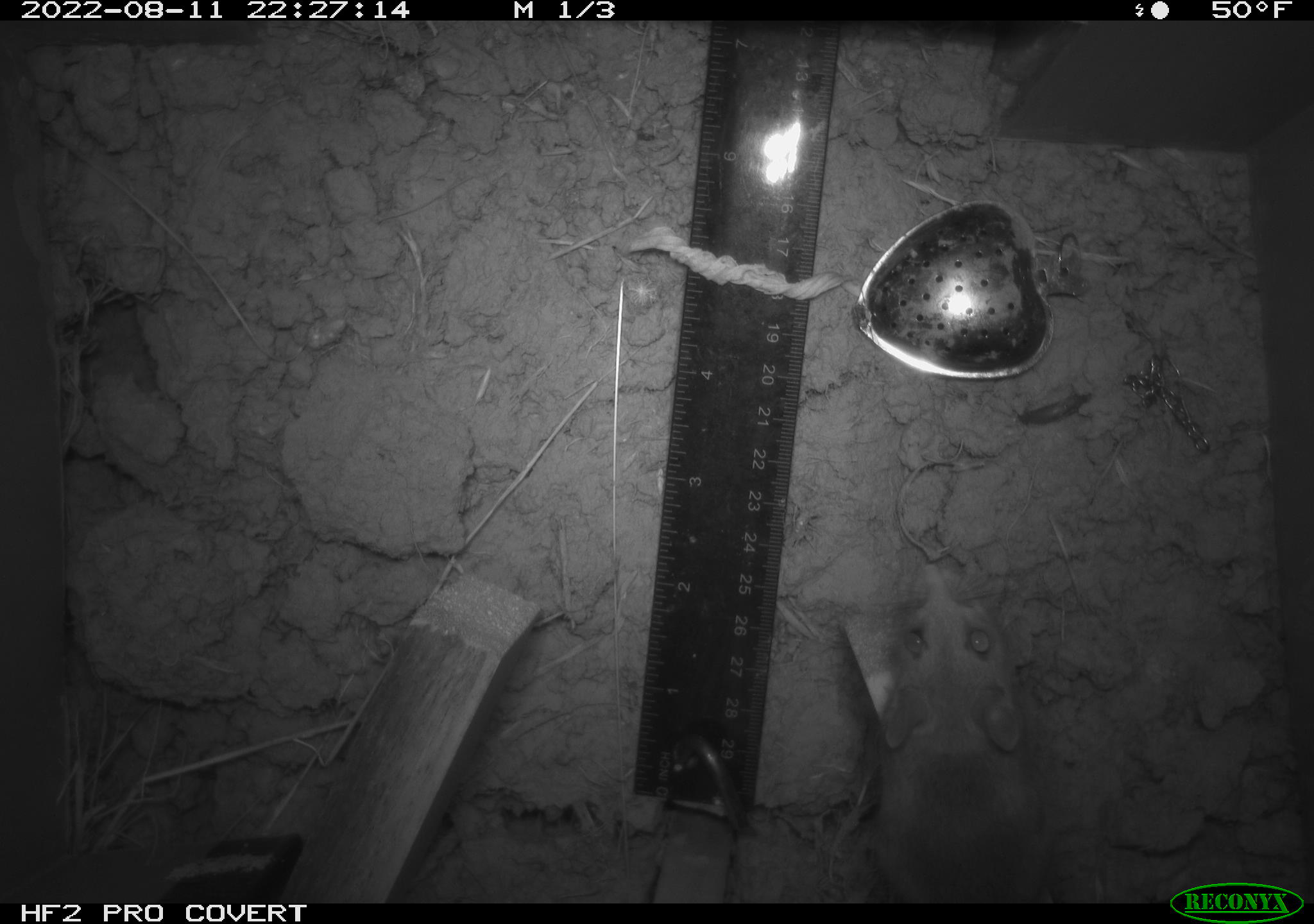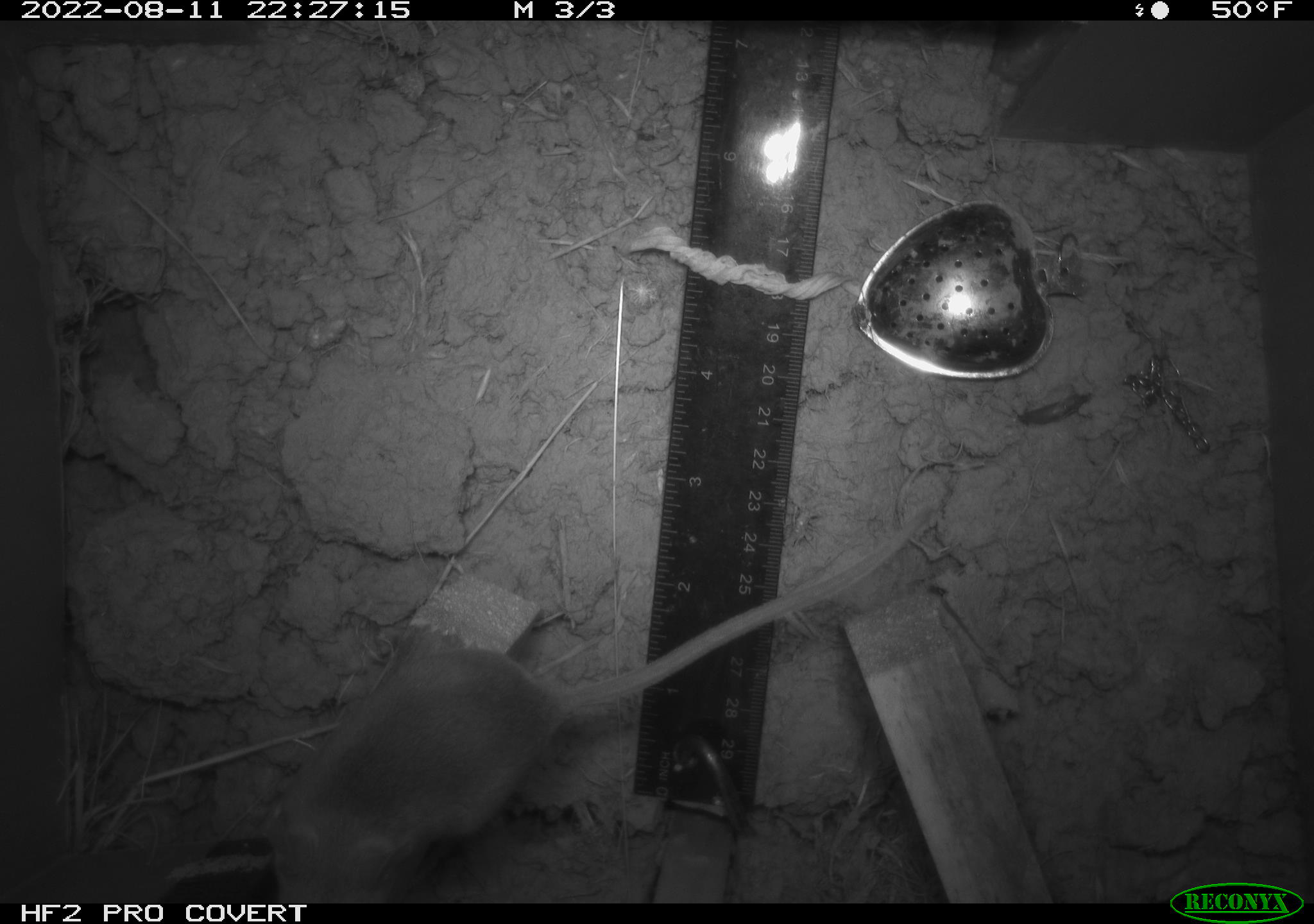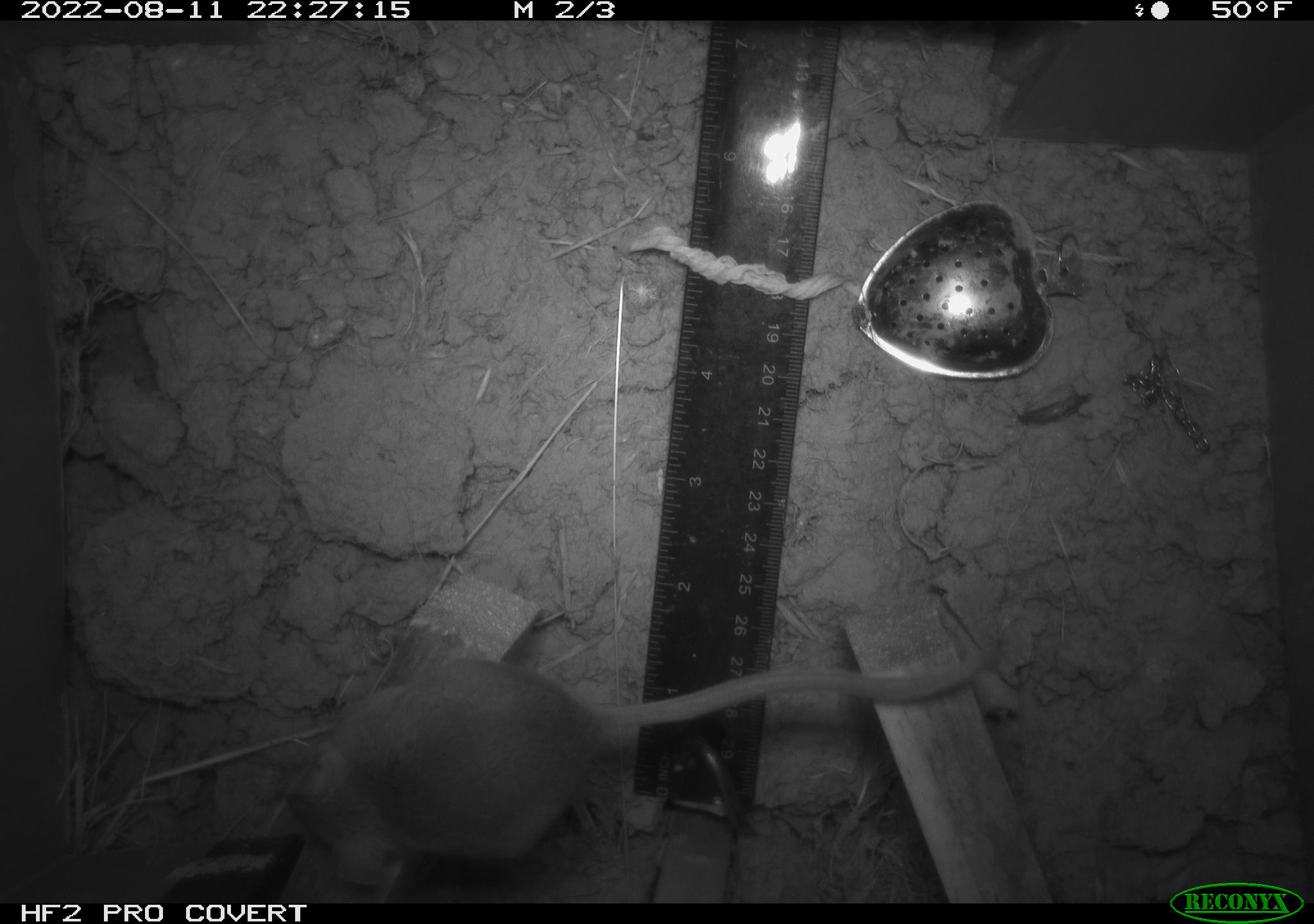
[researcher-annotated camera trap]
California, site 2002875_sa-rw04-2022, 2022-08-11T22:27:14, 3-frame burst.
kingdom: Animalia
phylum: Chordata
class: Mammalia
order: Rodentia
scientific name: Rodentia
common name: mouse species